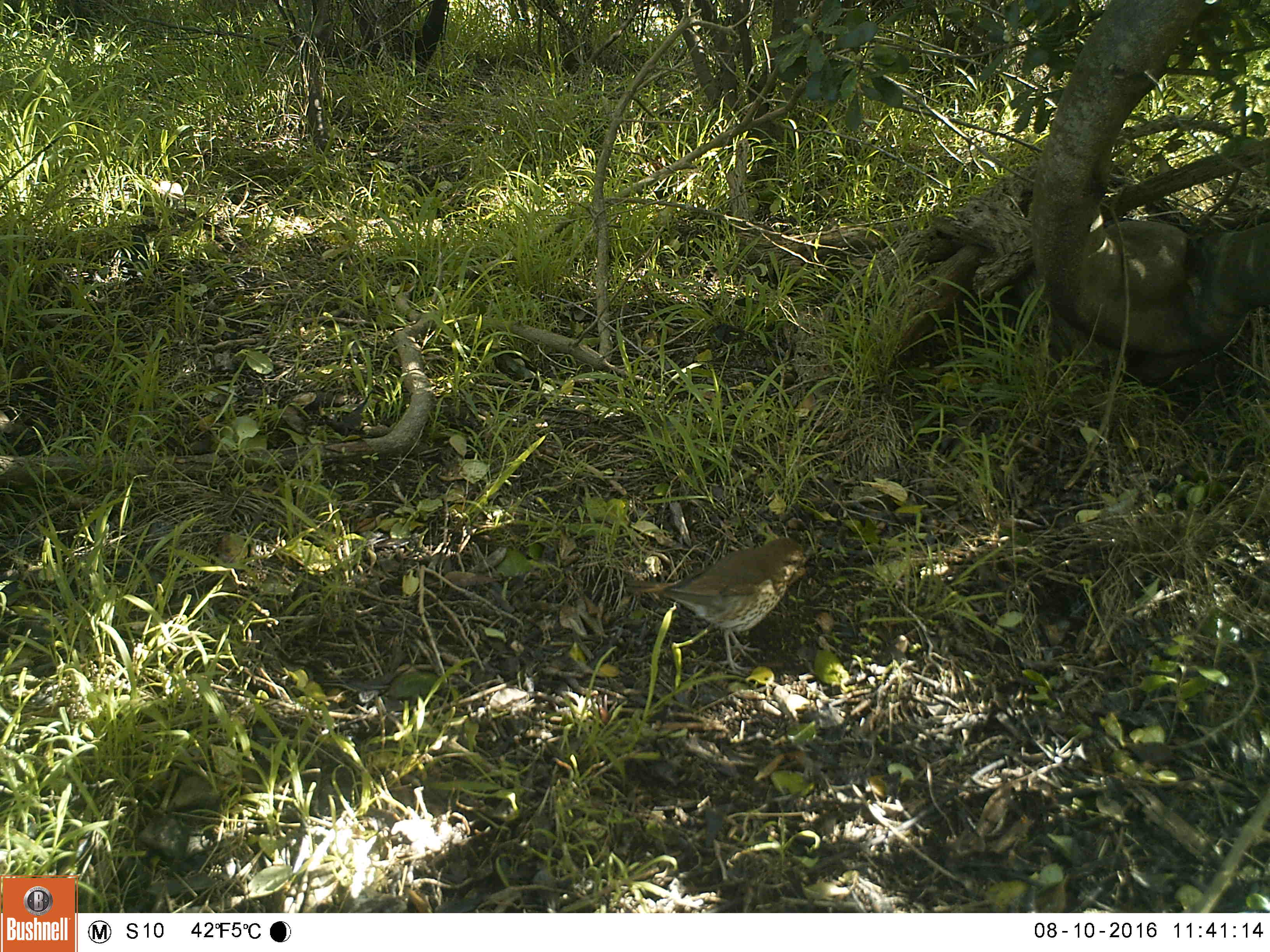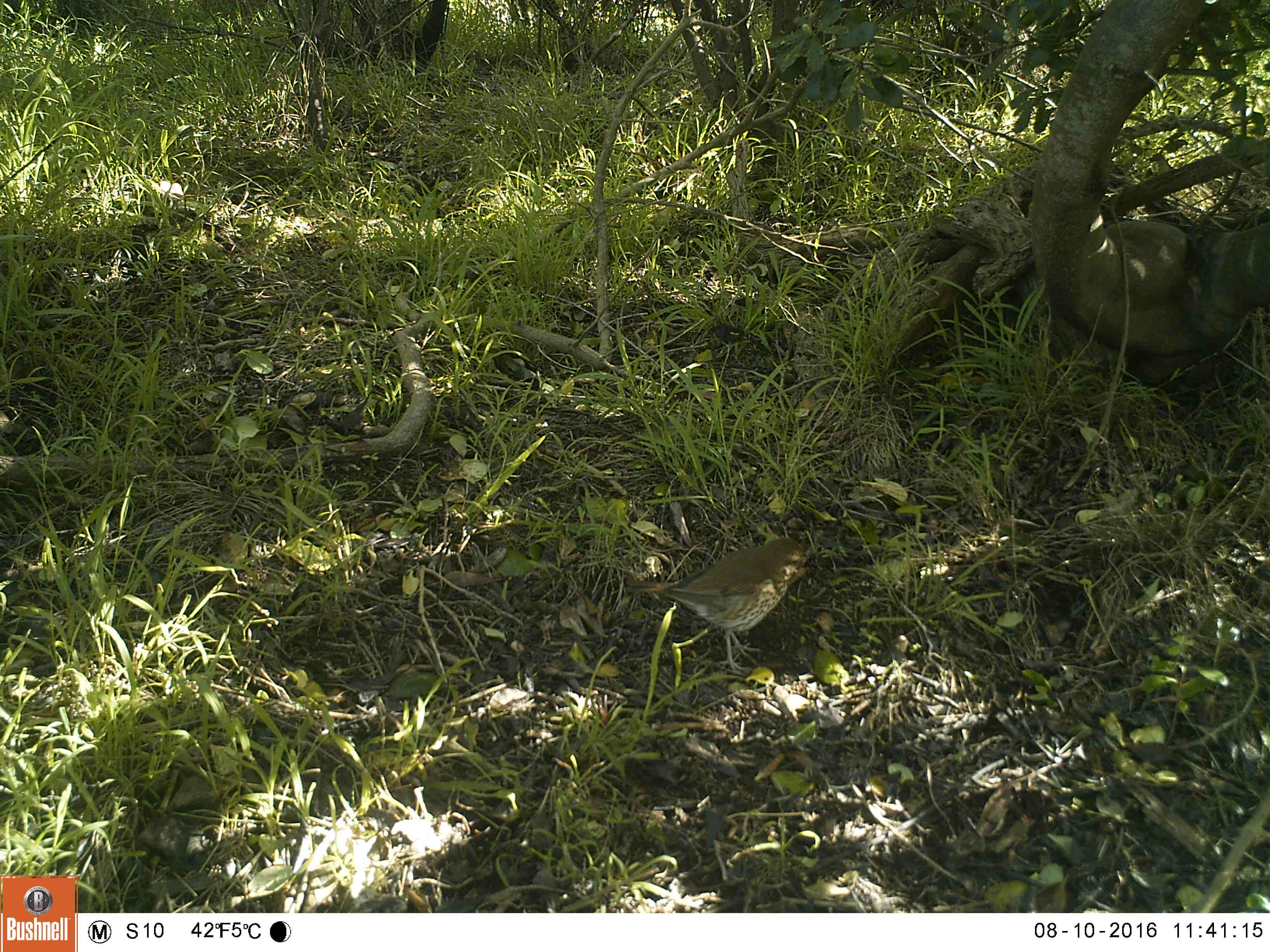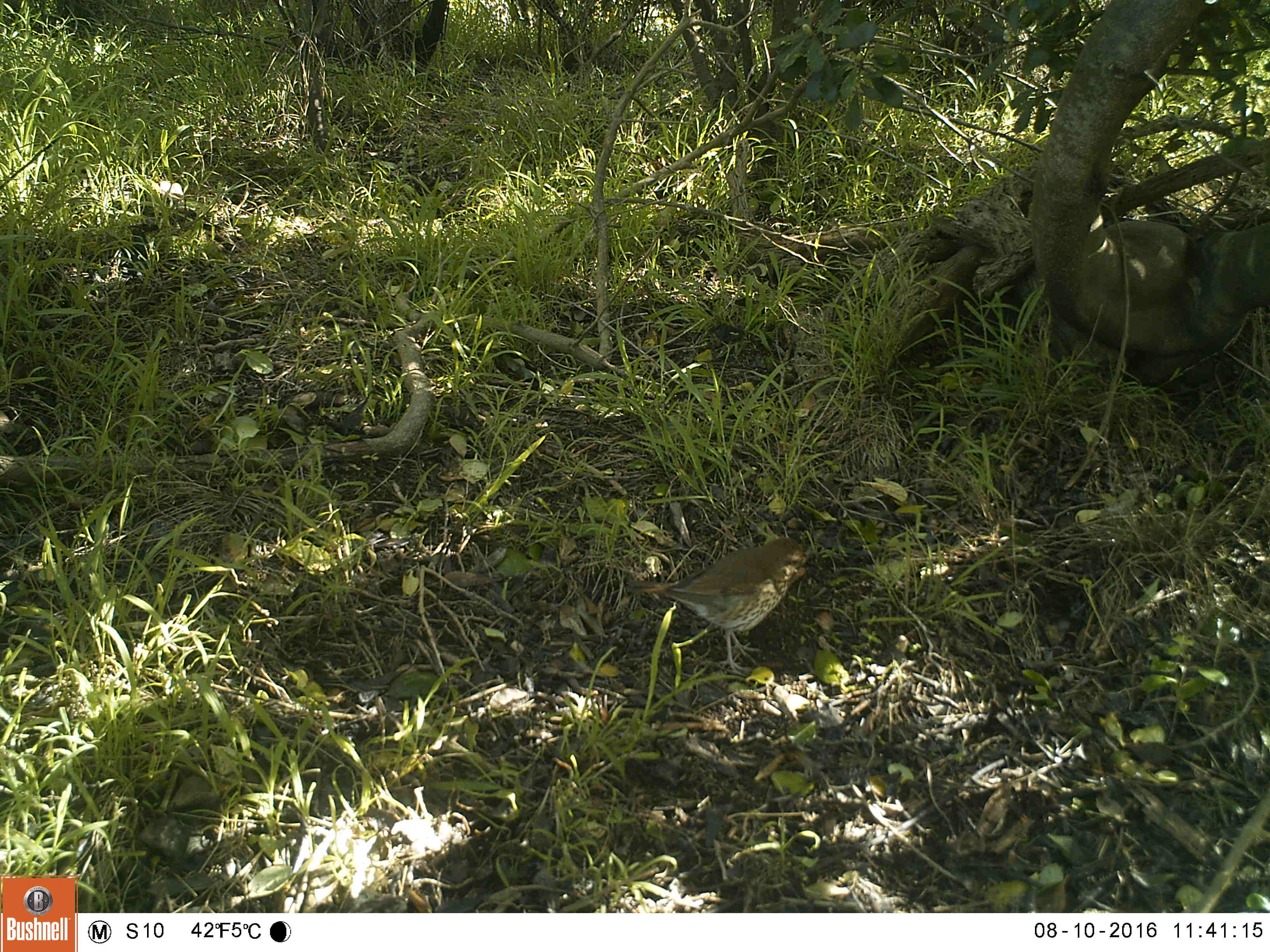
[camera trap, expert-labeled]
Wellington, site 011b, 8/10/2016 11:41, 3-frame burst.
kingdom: Animalia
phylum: Chordata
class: Aves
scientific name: Aves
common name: bird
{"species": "bird (Aves)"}